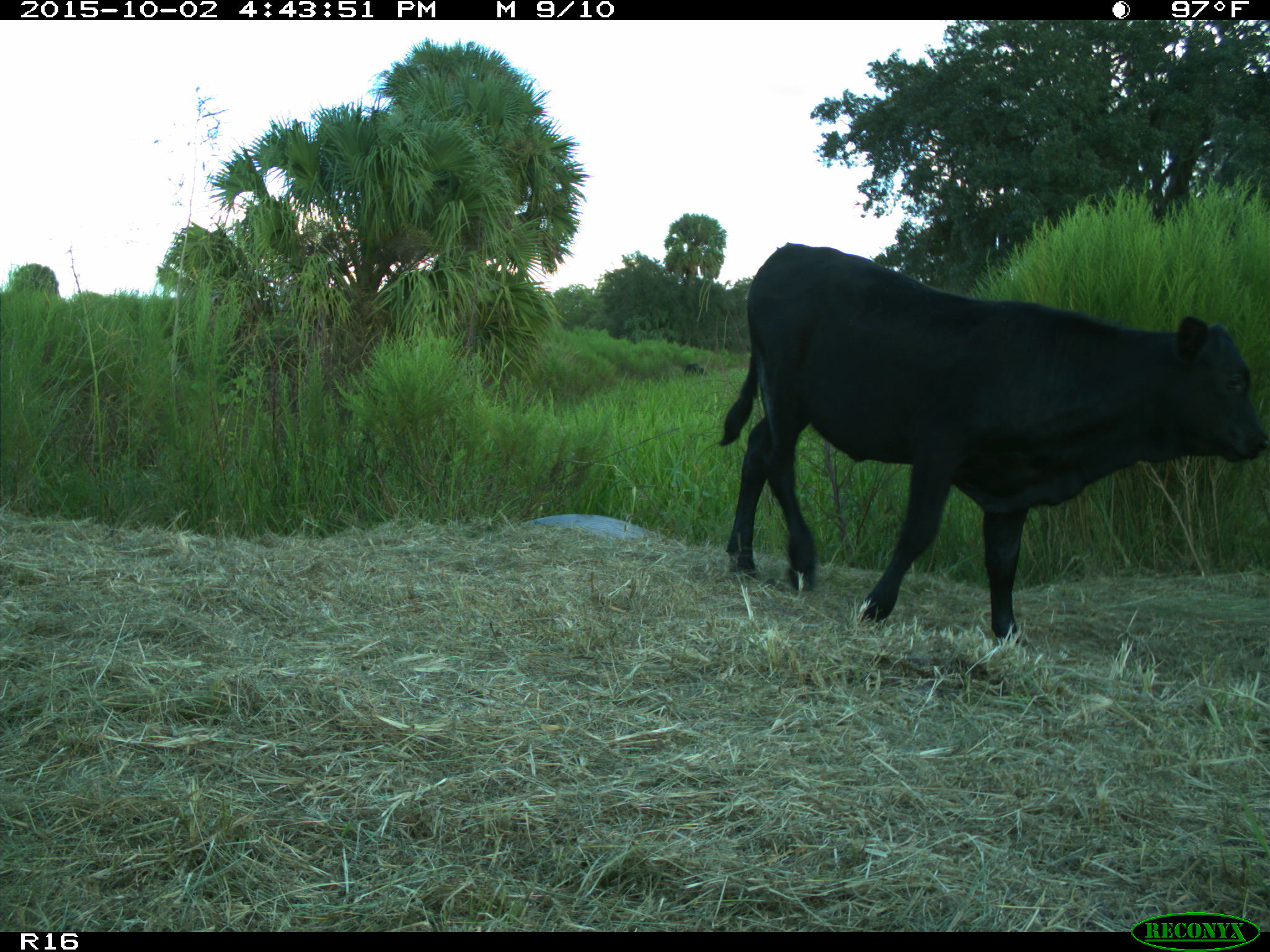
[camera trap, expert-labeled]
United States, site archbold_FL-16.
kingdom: Animalia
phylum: Chordata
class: Mammalia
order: Artiodactyla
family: Bovidae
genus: Bos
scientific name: Bos taurus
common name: domestic cow